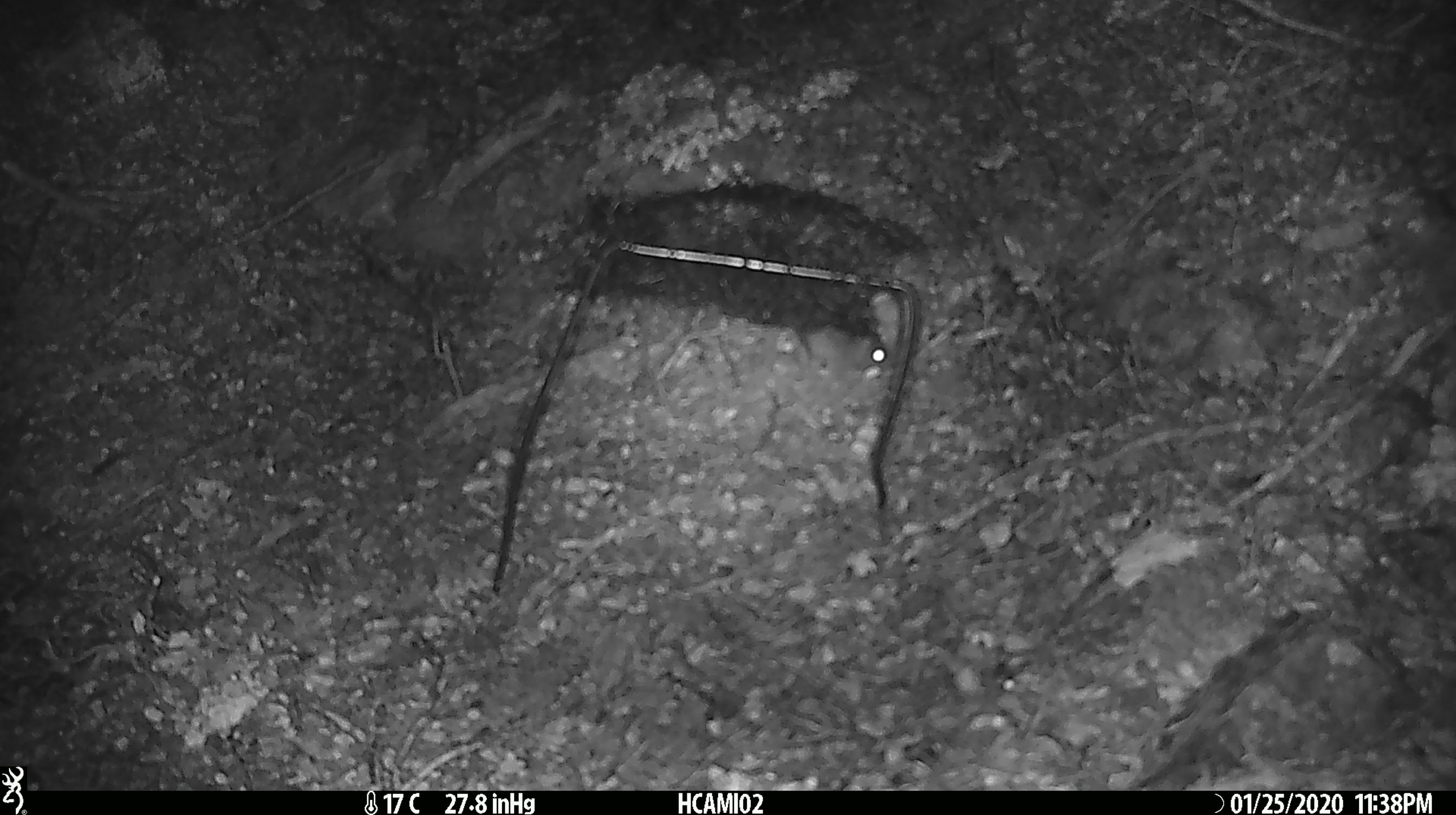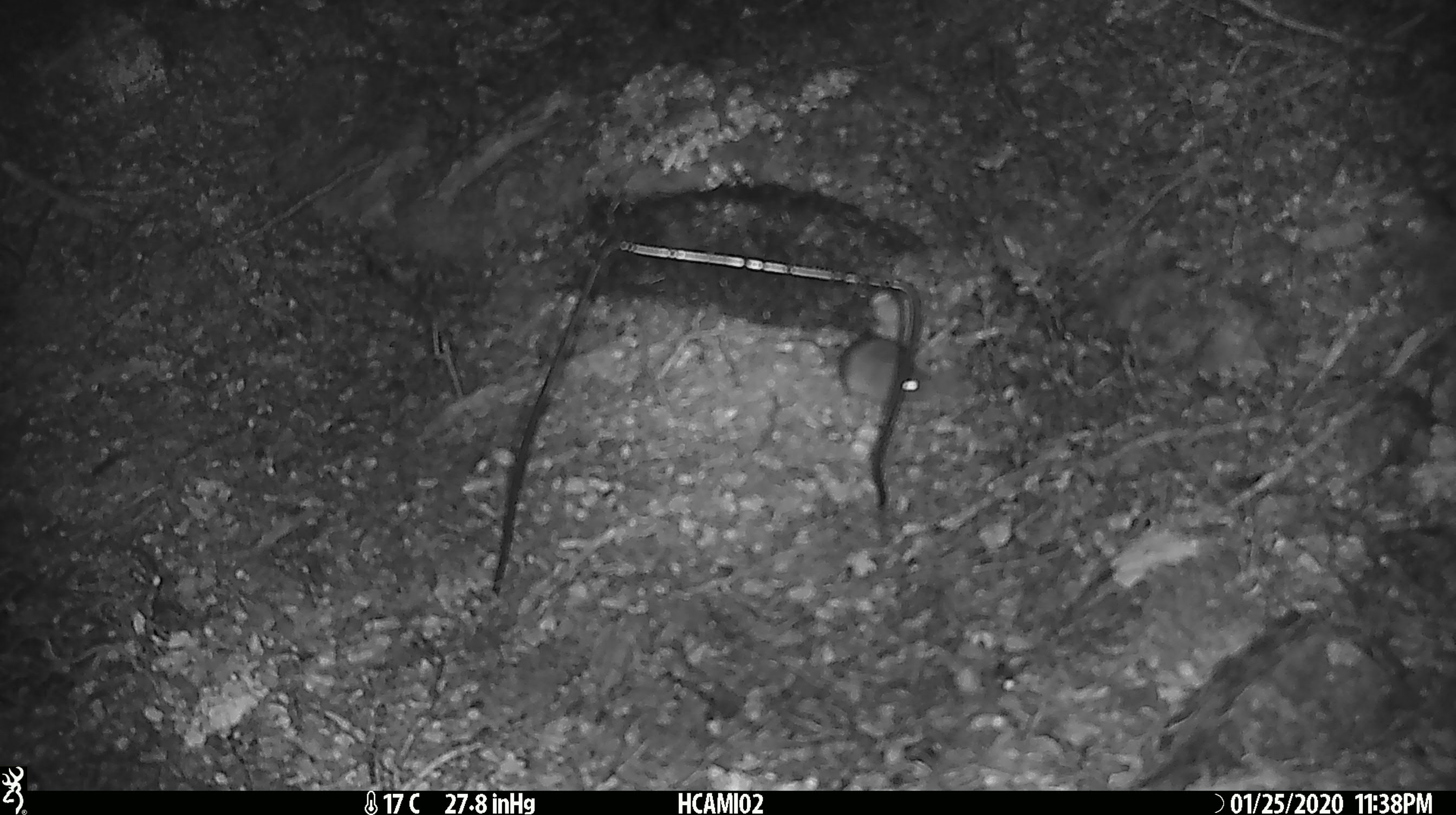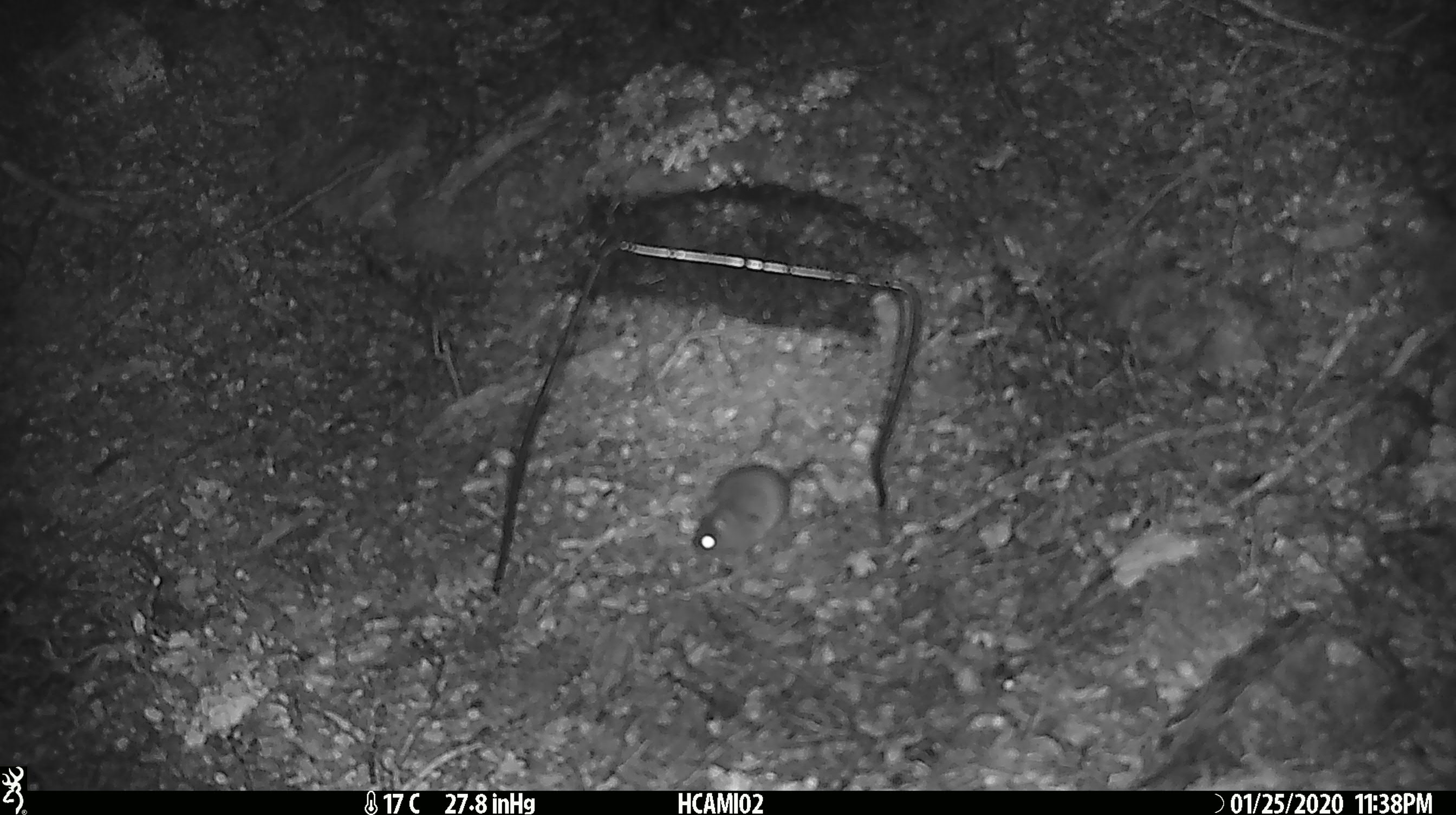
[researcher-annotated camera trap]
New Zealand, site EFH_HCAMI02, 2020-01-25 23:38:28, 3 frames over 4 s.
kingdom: Animalia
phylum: Chordata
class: Mammalia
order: Rodentia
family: Muridae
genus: Mus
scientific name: Mus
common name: mouse